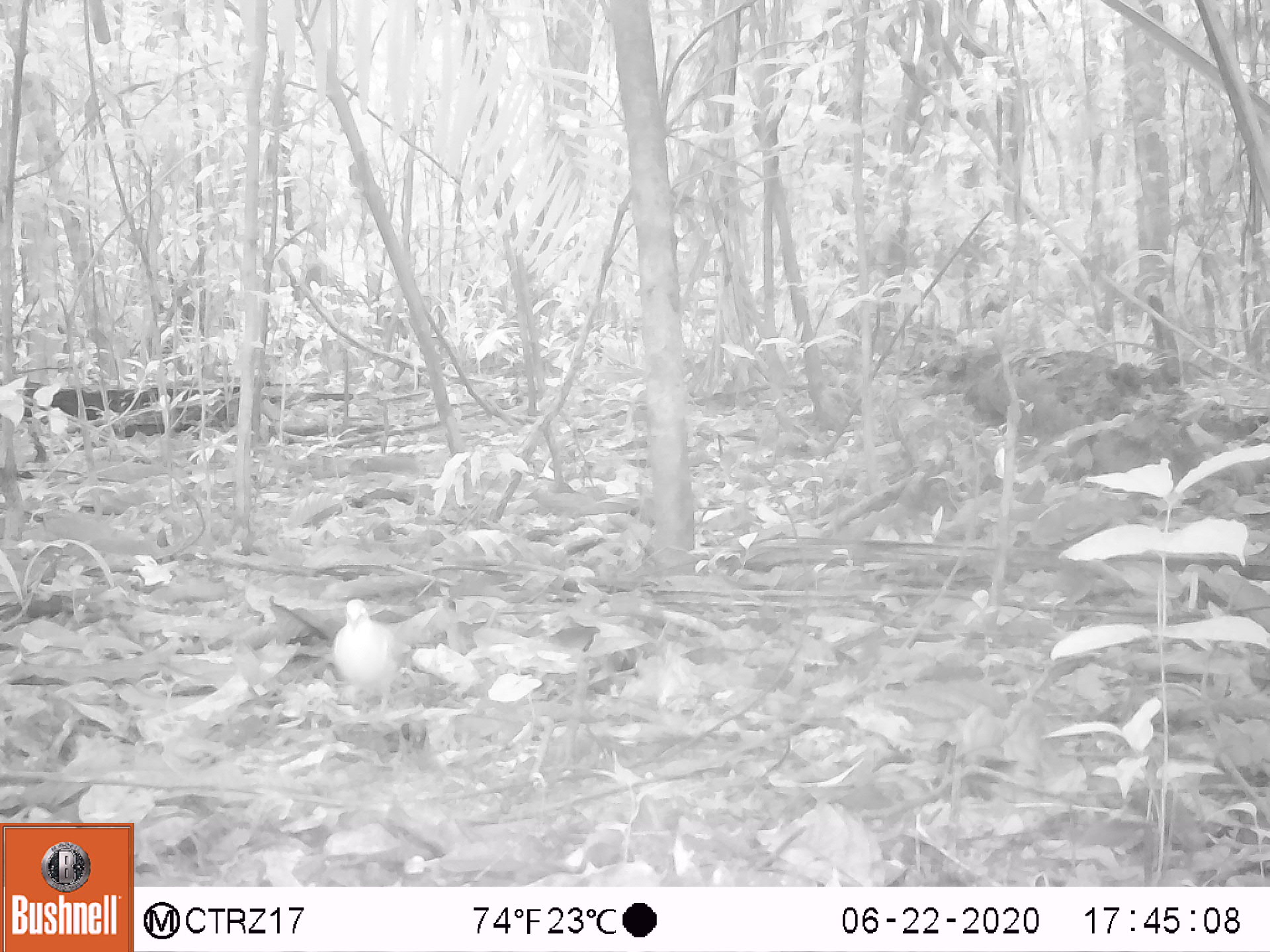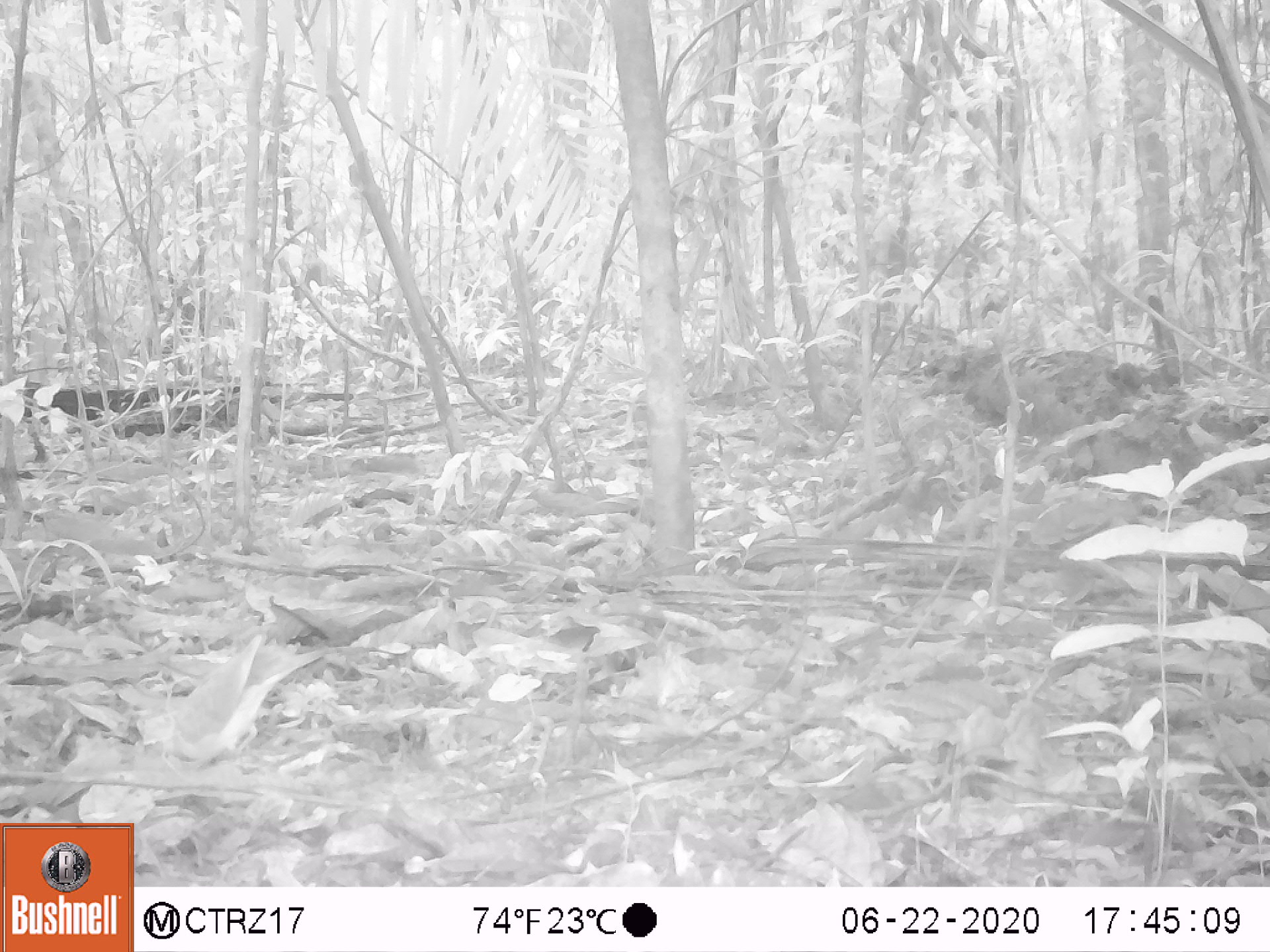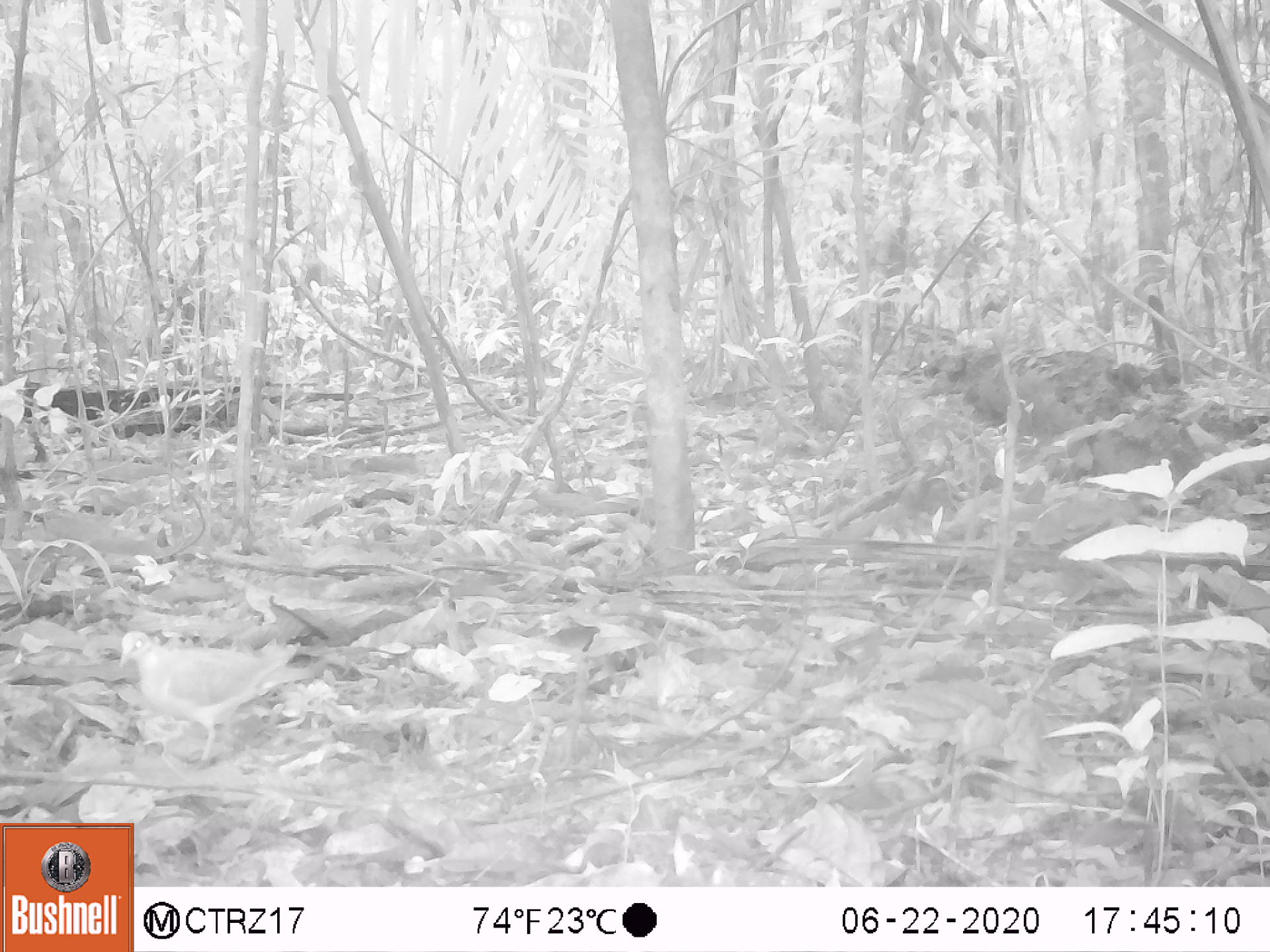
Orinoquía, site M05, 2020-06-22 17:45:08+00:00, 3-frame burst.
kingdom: Animalia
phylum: Chordata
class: Aves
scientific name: Aves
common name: bird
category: unknown bird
Unknown bird (bird) (Aves).